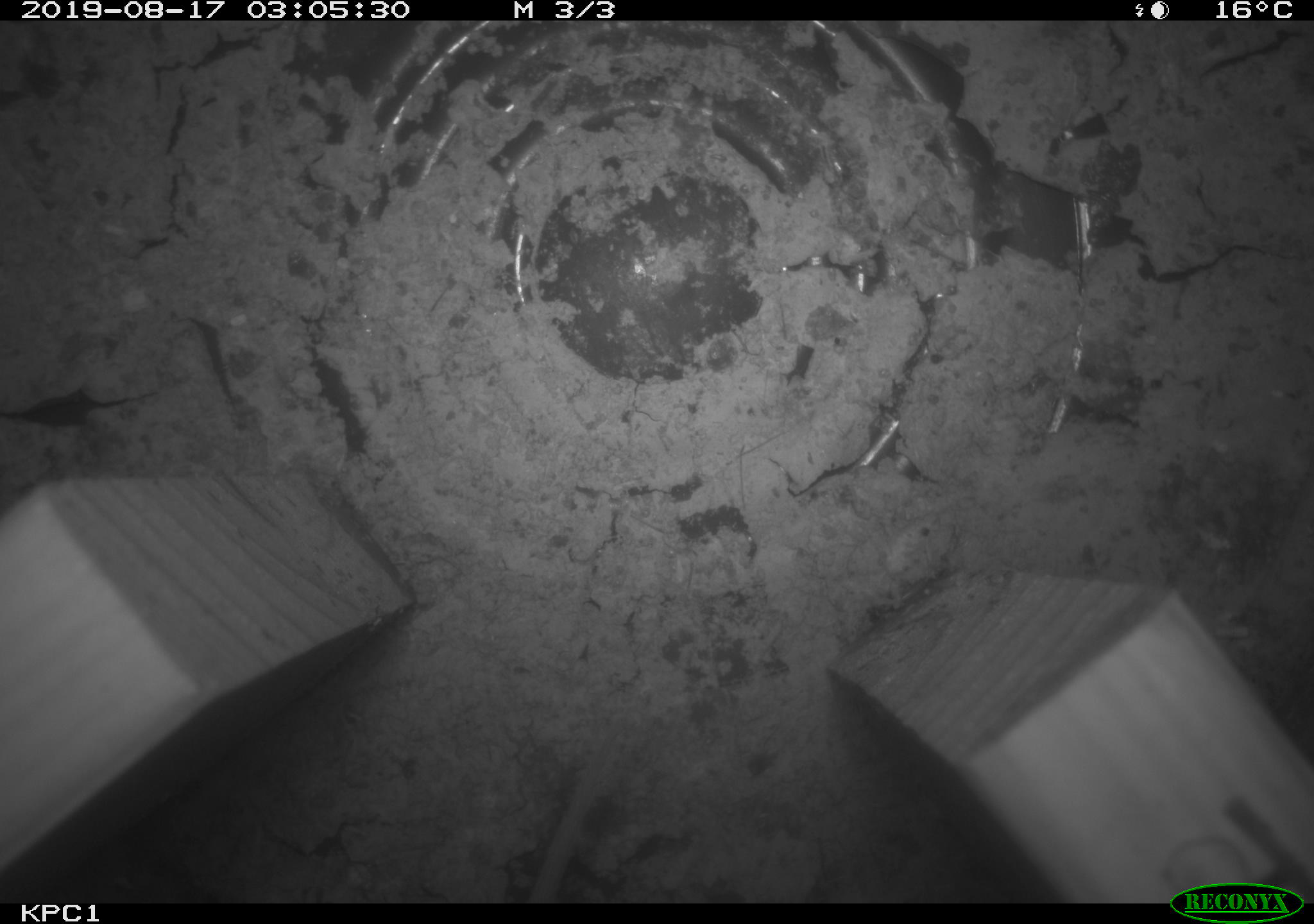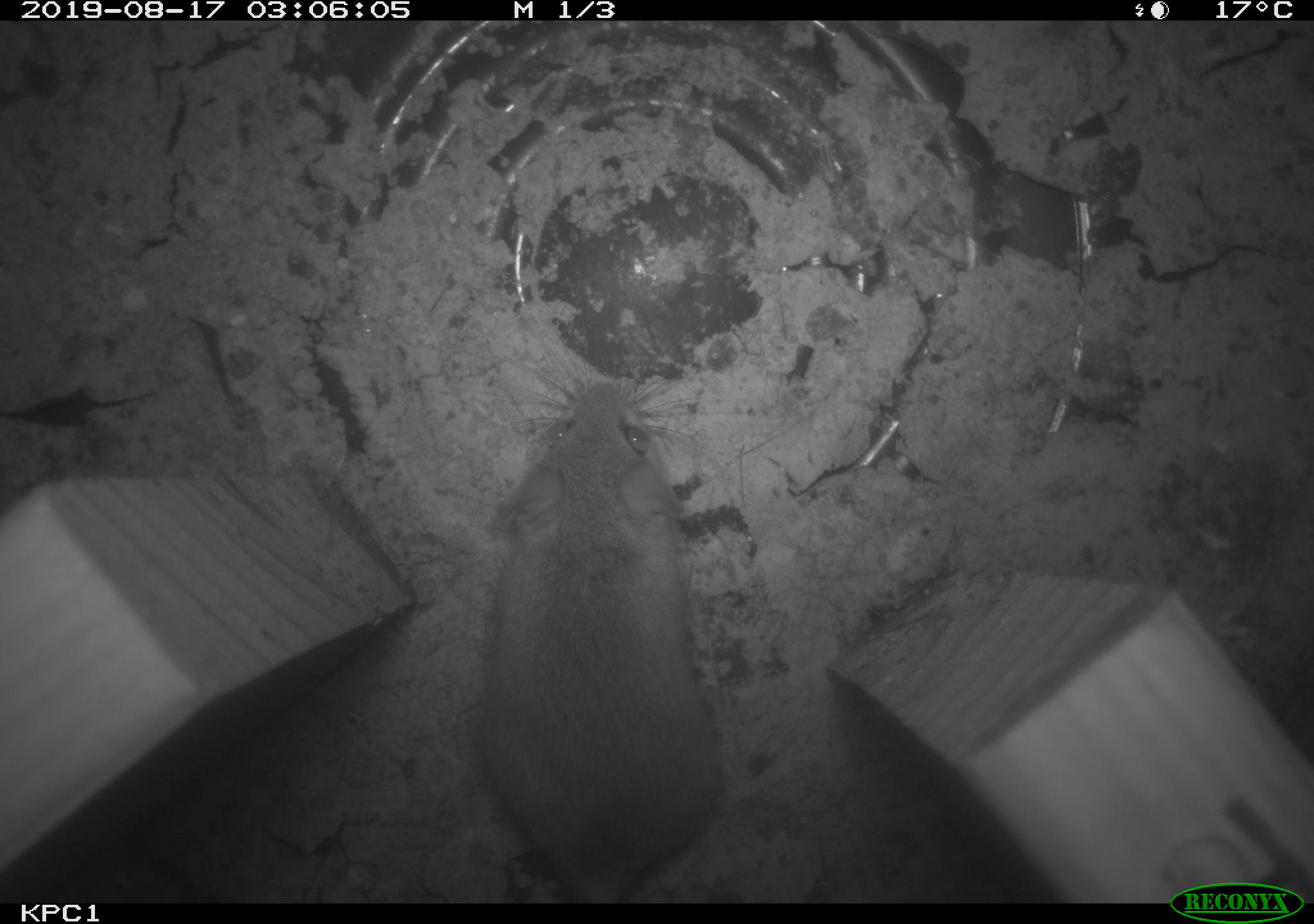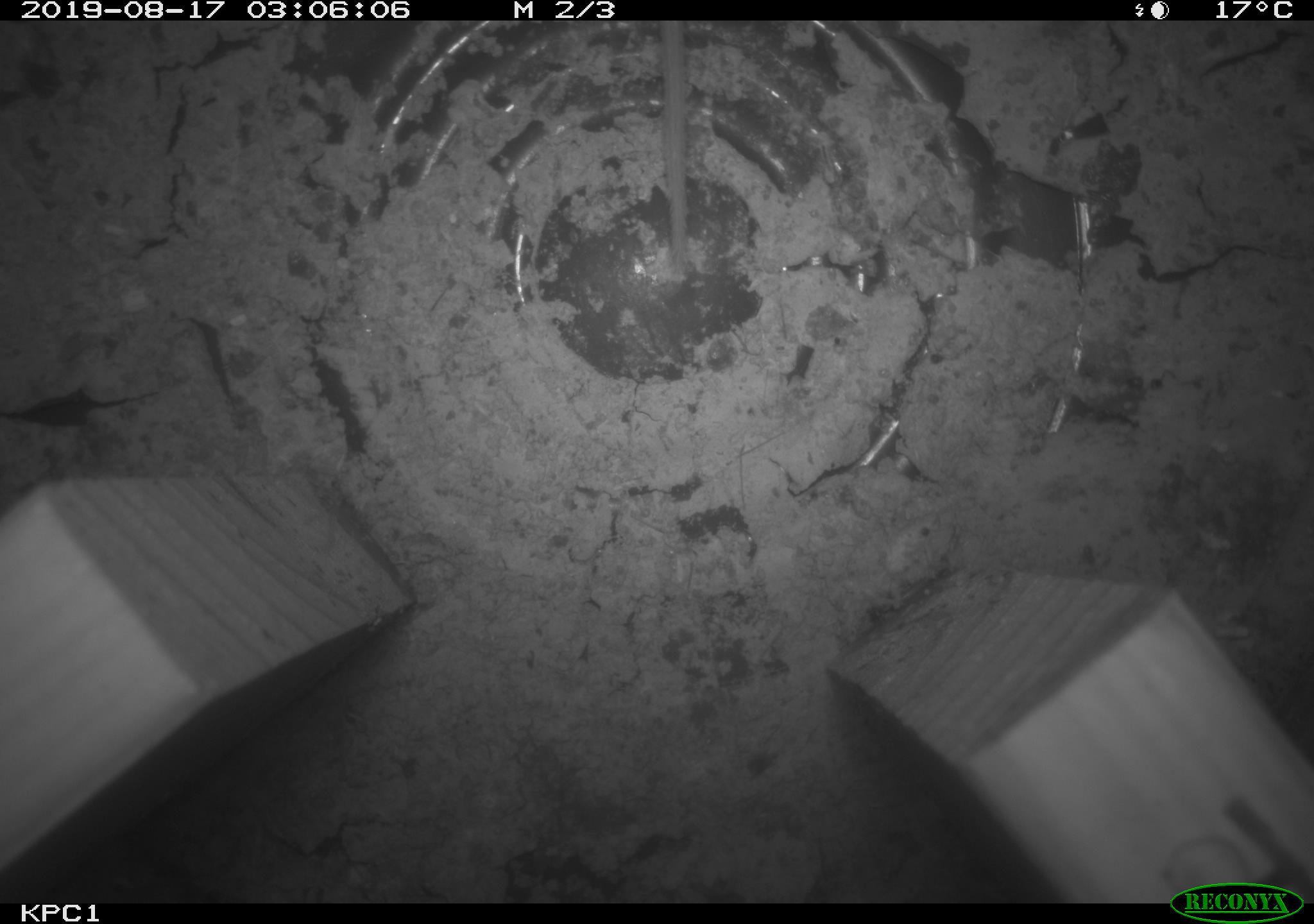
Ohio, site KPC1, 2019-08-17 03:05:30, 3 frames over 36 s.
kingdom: Animalia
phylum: Chordata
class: Mammalia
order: Rodentia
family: Cricetidae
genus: Peromyscus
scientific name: Peromyscus leucopus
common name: white-footed mouse